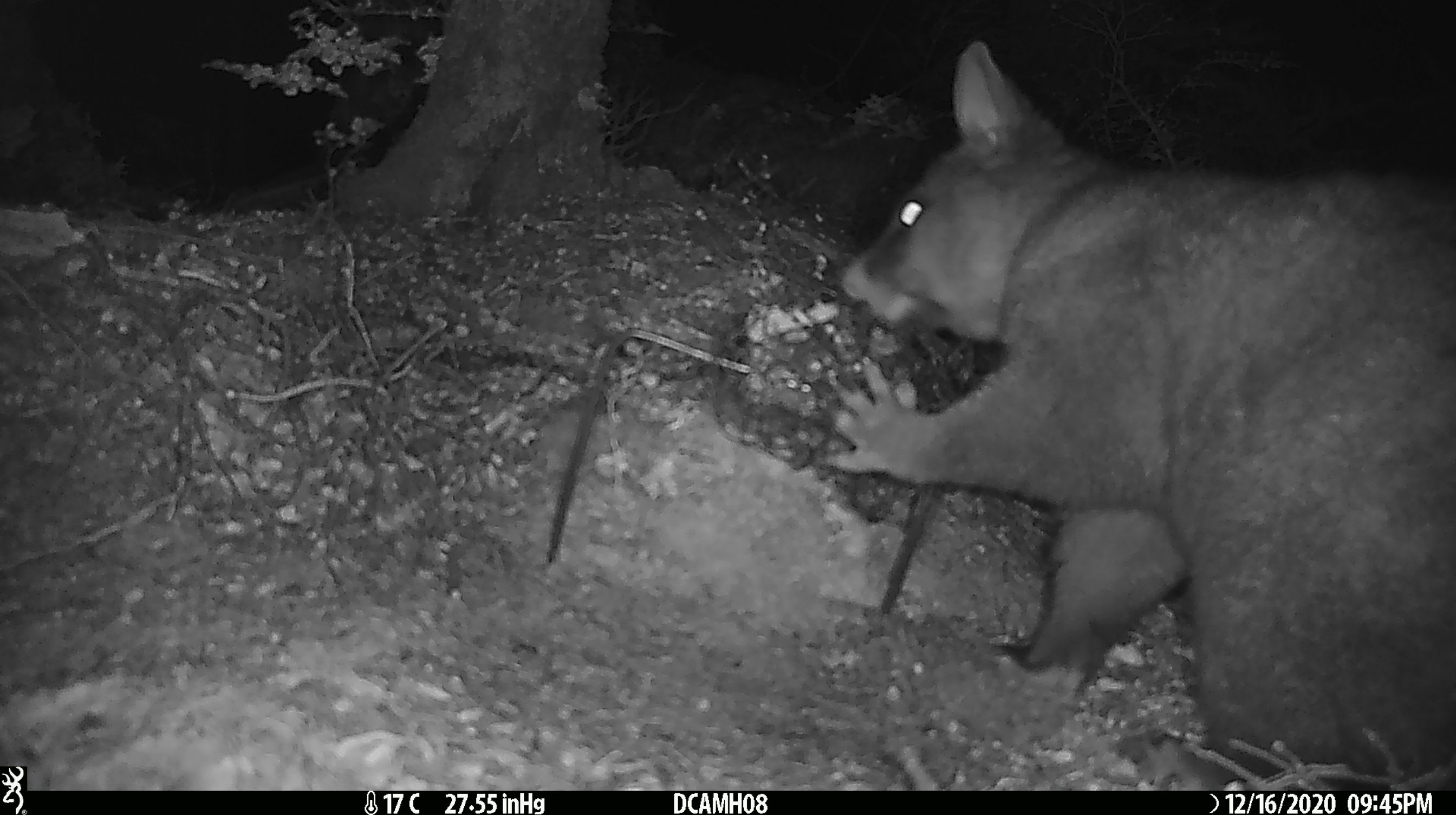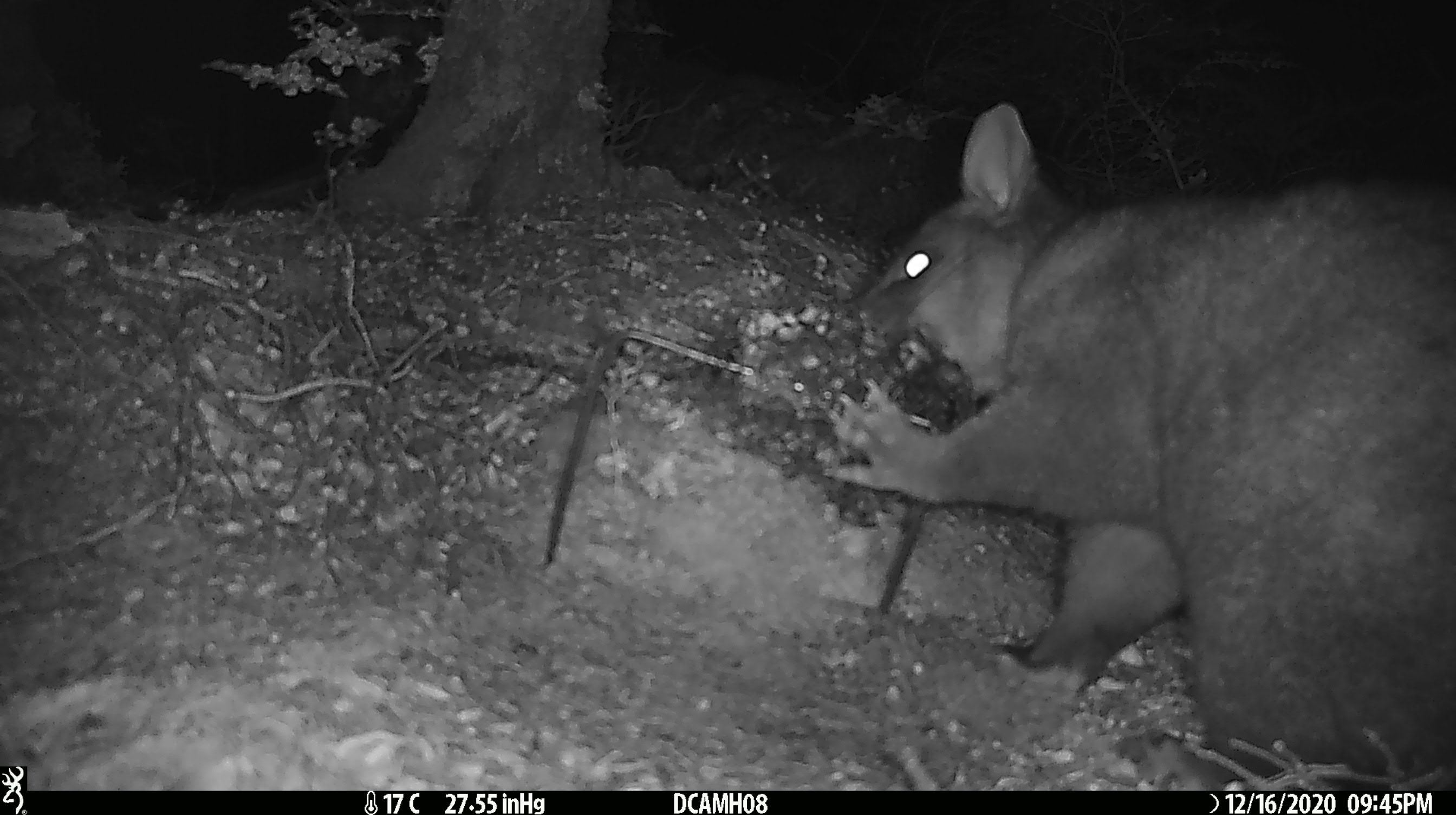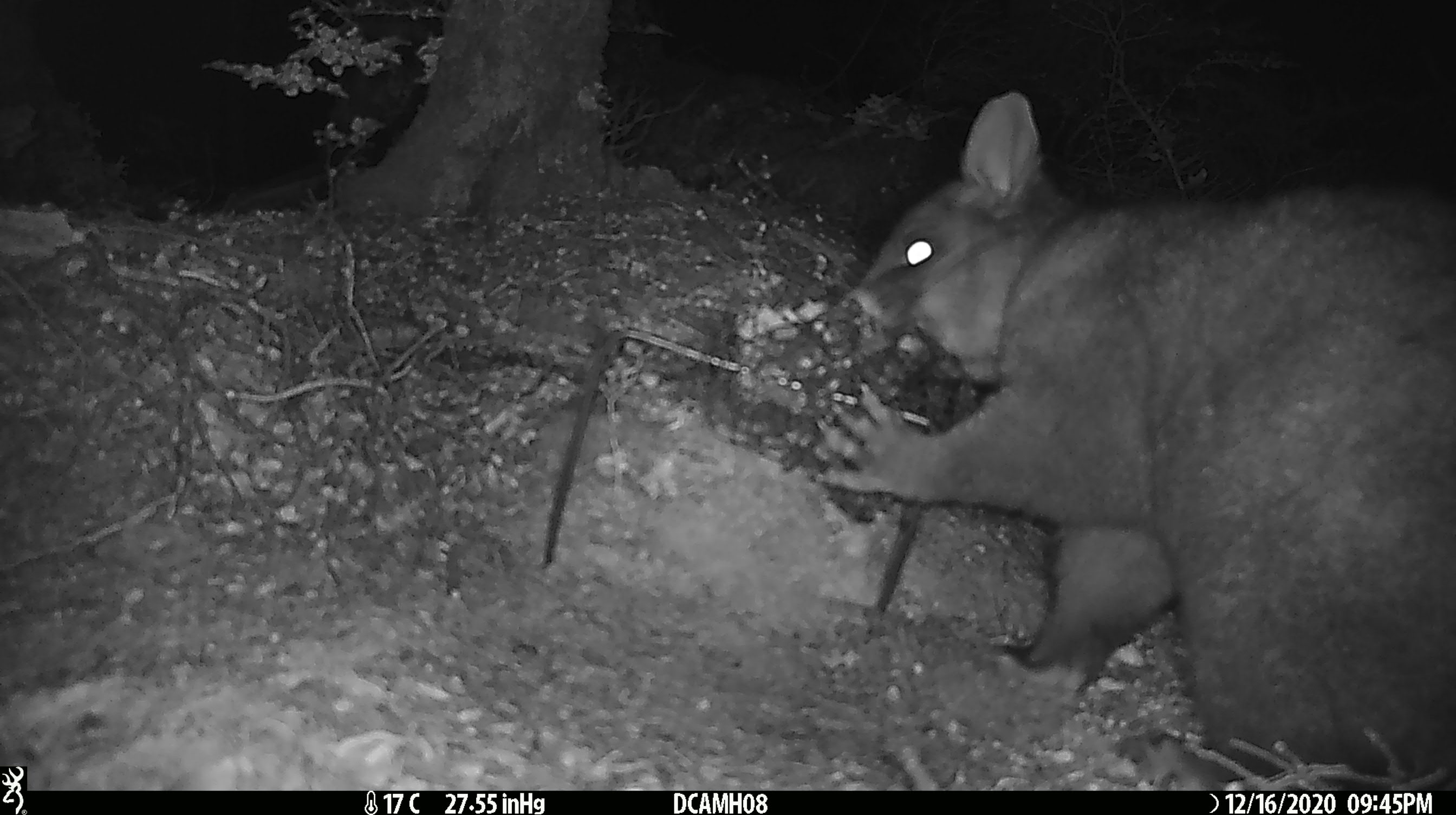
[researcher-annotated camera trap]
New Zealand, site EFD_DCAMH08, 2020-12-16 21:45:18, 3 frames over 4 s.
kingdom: Animalia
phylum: Chordata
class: Mammalia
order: Diprotodontia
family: Phalangeridae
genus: Trichosurus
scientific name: Trichosurus vulpecula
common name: common brushtail possum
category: possum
Possum (common brushtail possum) (Trichosurus vulpecula).